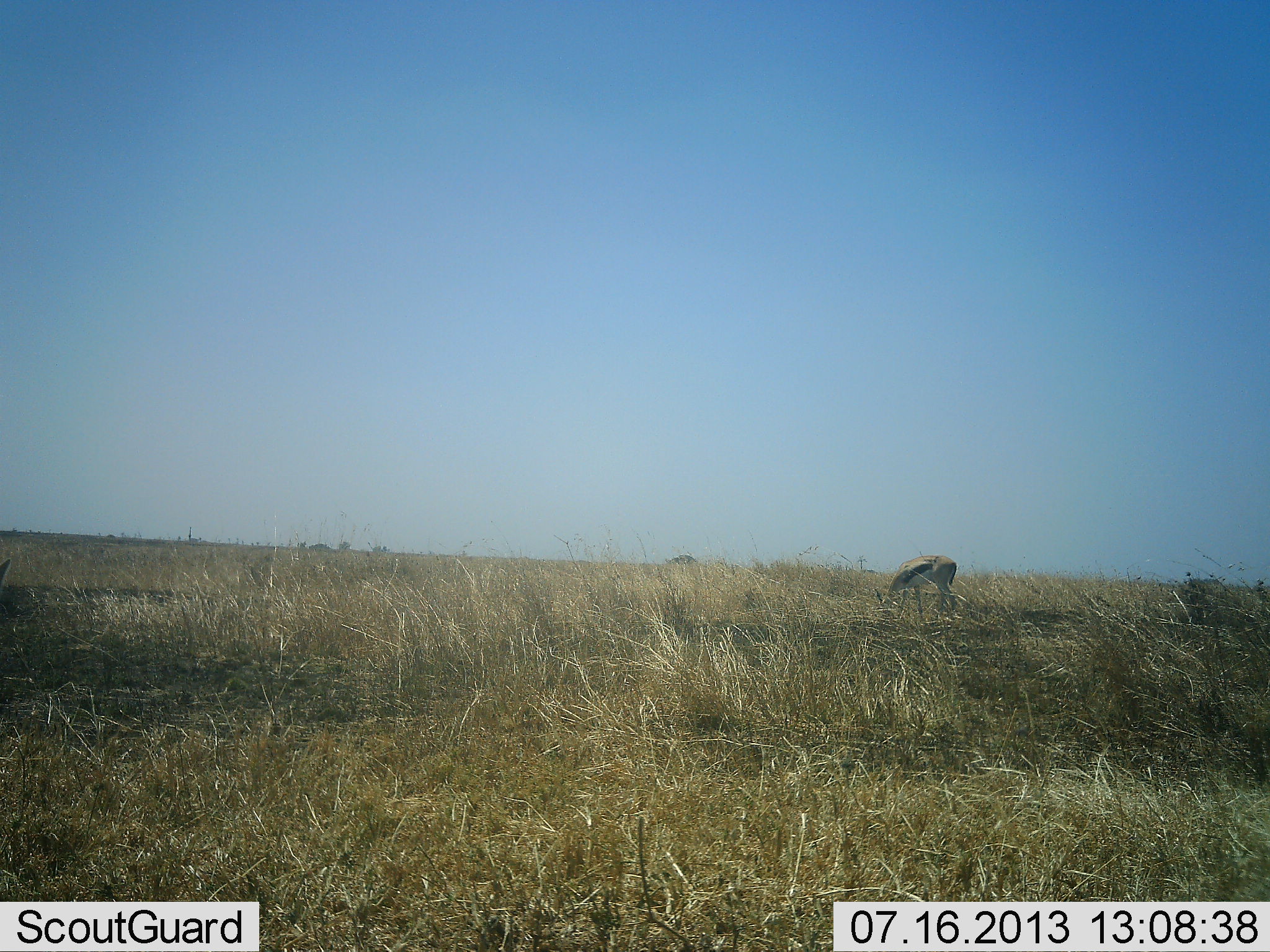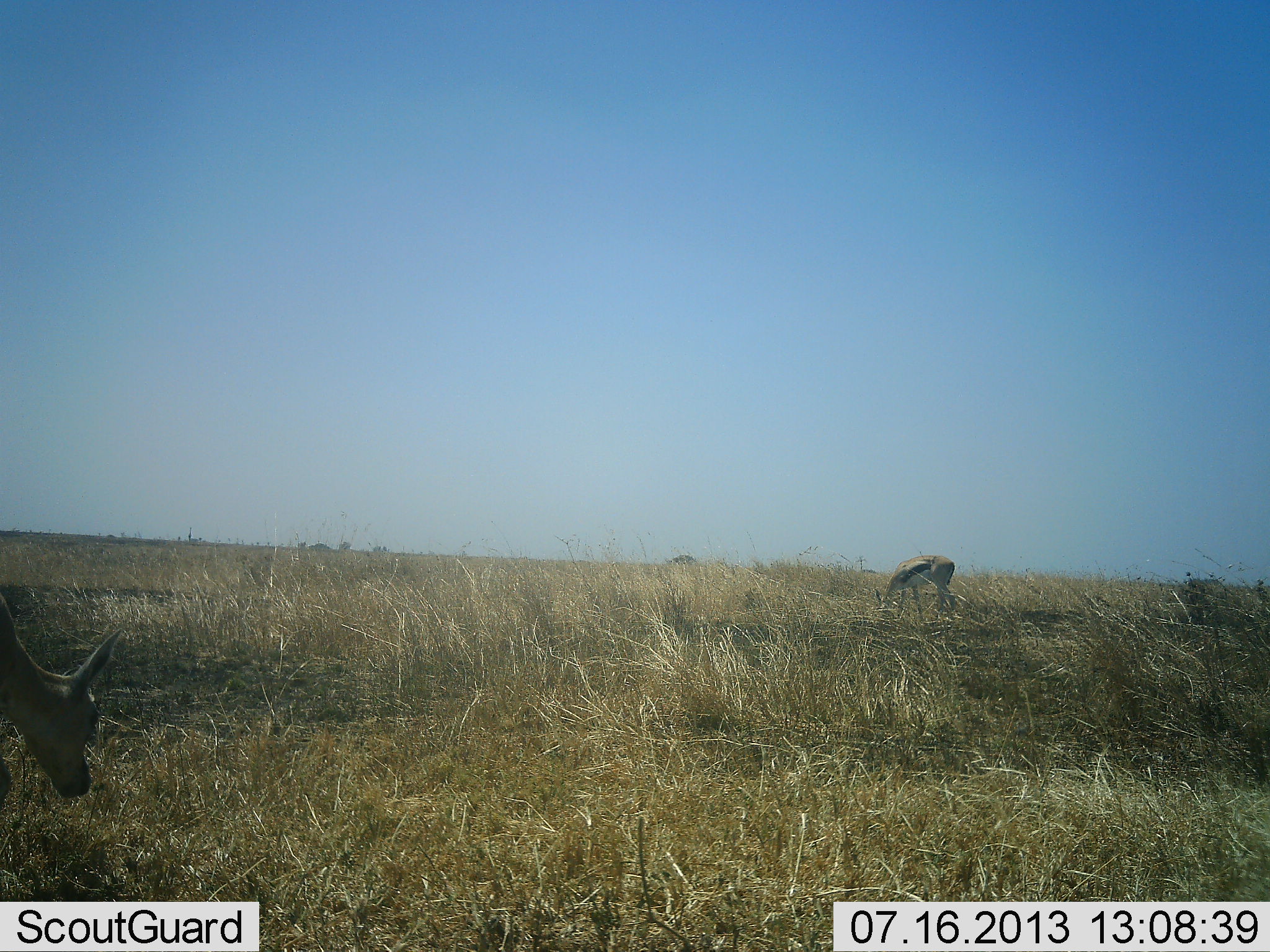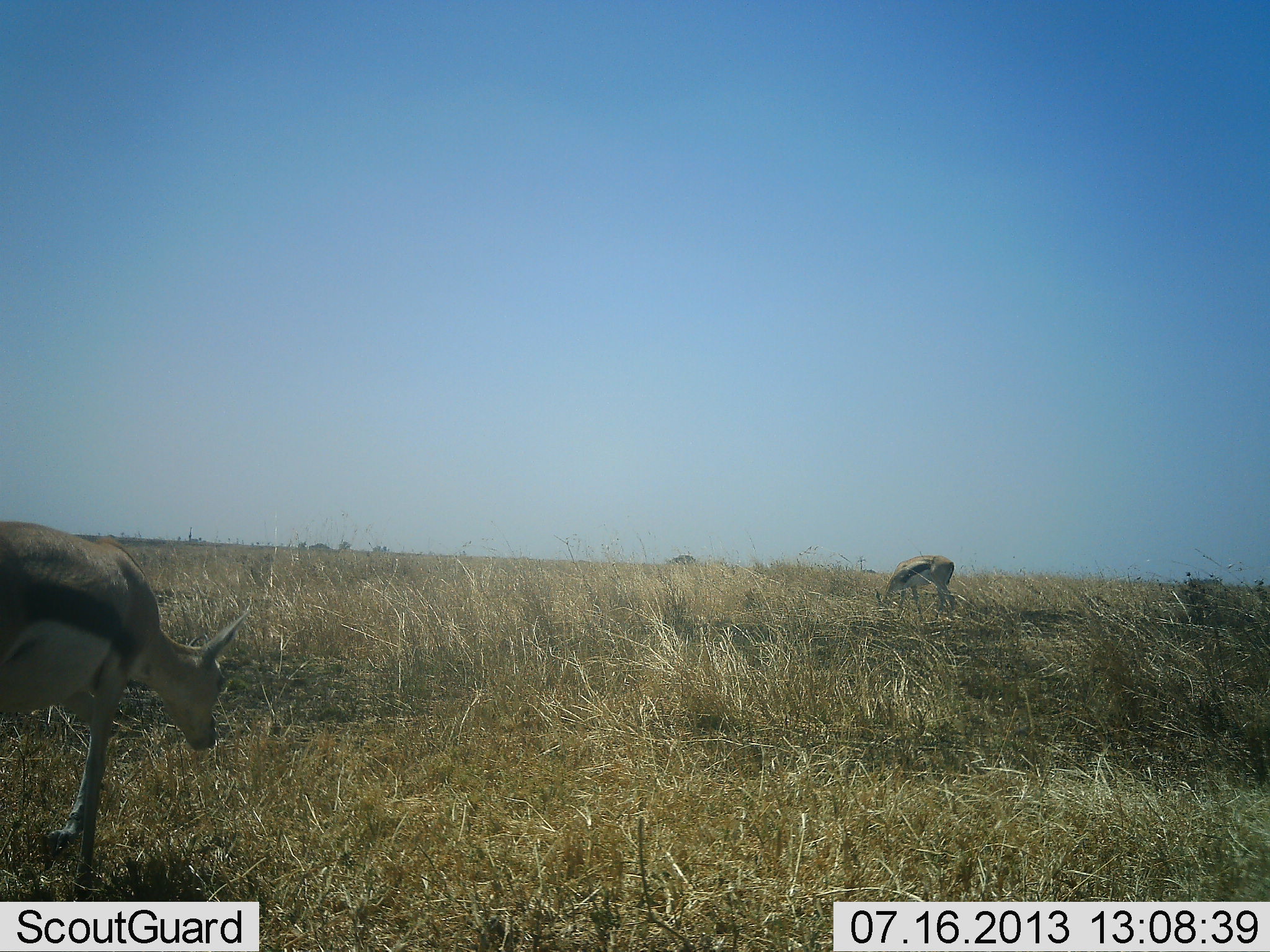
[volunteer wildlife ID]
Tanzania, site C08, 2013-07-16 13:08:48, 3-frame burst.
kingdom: Animalia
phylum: Chordata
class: Mammalia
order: Artiodactyla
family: Bovidae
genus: Eudorcas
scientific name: Eudorcas thomsonii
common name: thomson's gazelle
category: gazellethomsons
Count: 2.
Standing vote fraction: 10%.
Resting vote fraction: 0%.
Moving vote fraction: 40%.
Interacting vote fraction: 0%.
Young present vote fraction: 0%.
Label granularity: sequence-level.